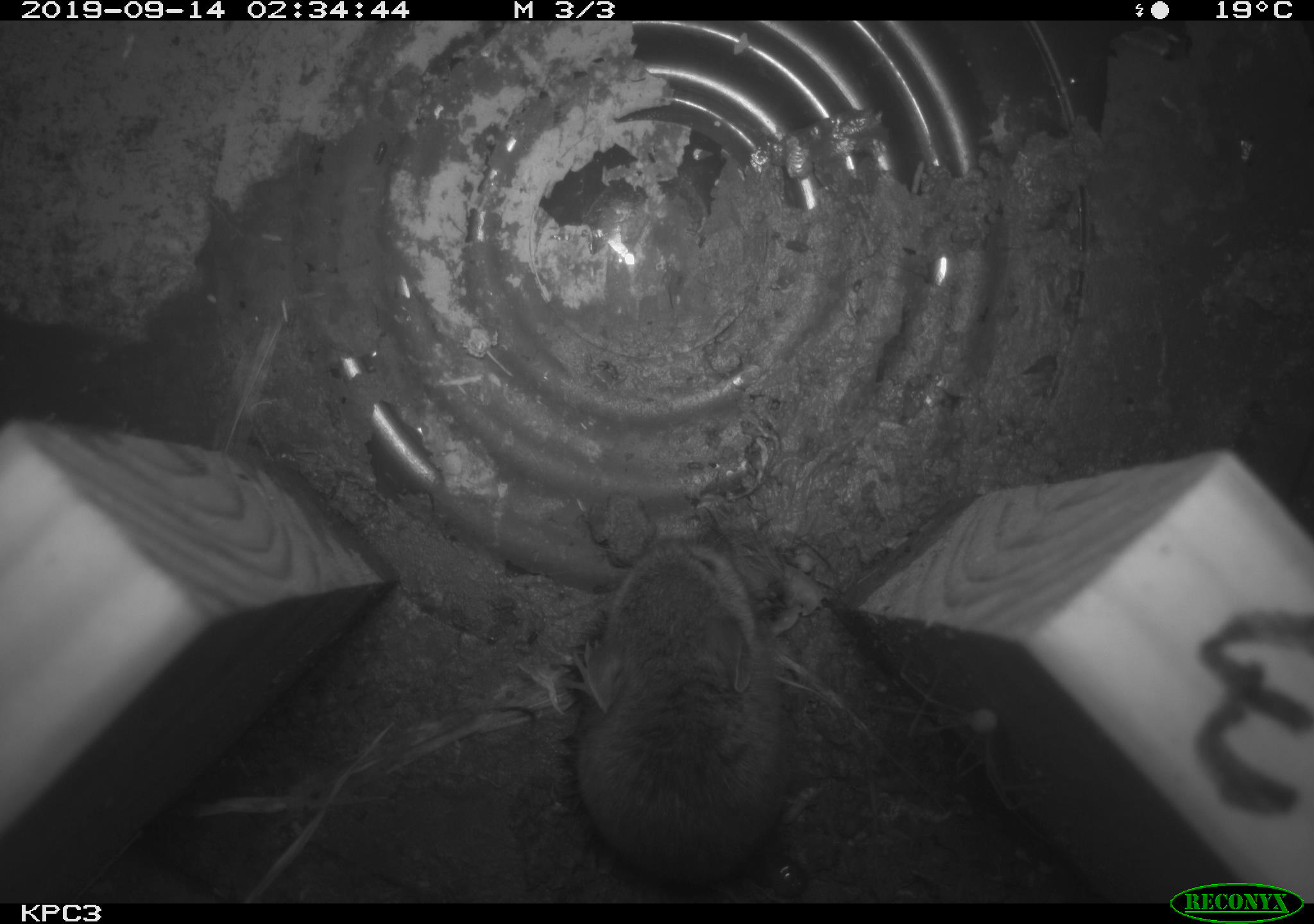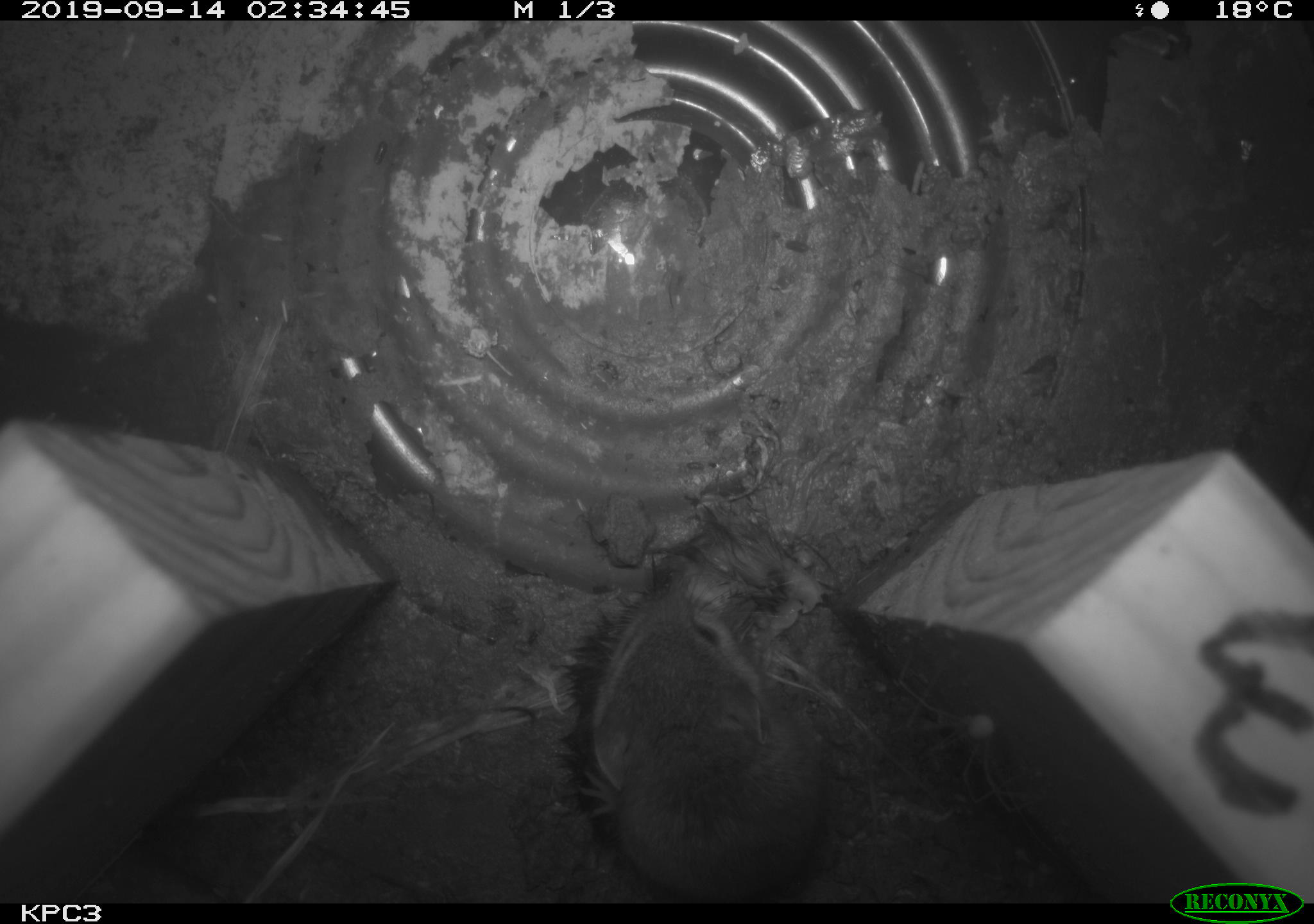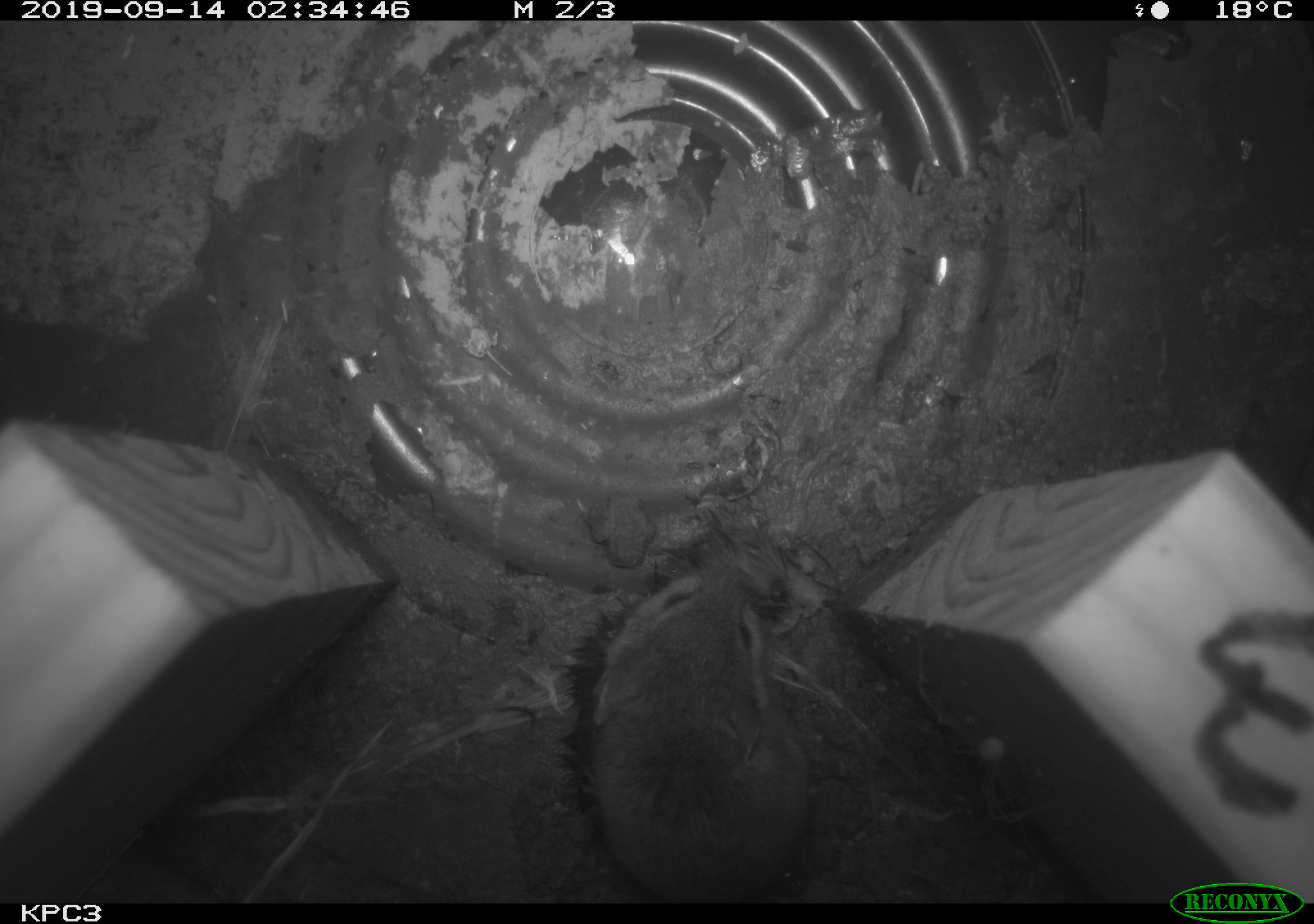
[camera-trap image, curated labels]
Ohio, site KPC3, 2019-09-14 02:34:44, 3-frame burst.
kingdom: Animalia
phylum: Chordata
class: Mammalia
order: Rodentia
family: Cricetidae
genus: Peromyscus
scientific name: Peromyscus leucopus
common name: white-footed mouse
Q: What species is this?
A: White-footed mouse (Peromyscus leucopus).